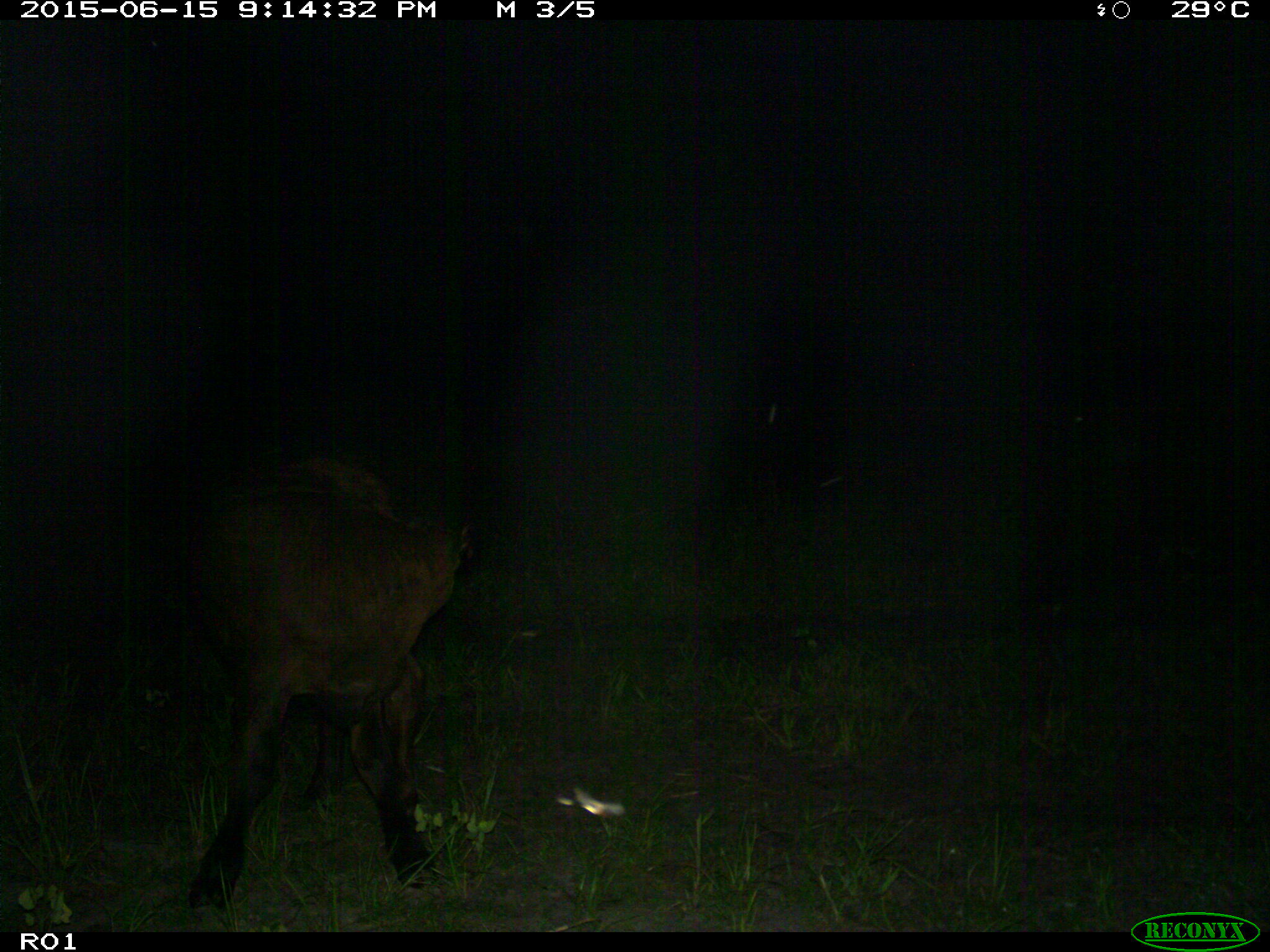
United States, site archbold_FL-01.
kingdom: Animalia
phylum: Chordata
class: Mammalia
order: Artiodactyla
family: Bovidae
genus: Bos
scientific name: Bos taurus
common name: domestic cow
Bos taurus (domestic cow).